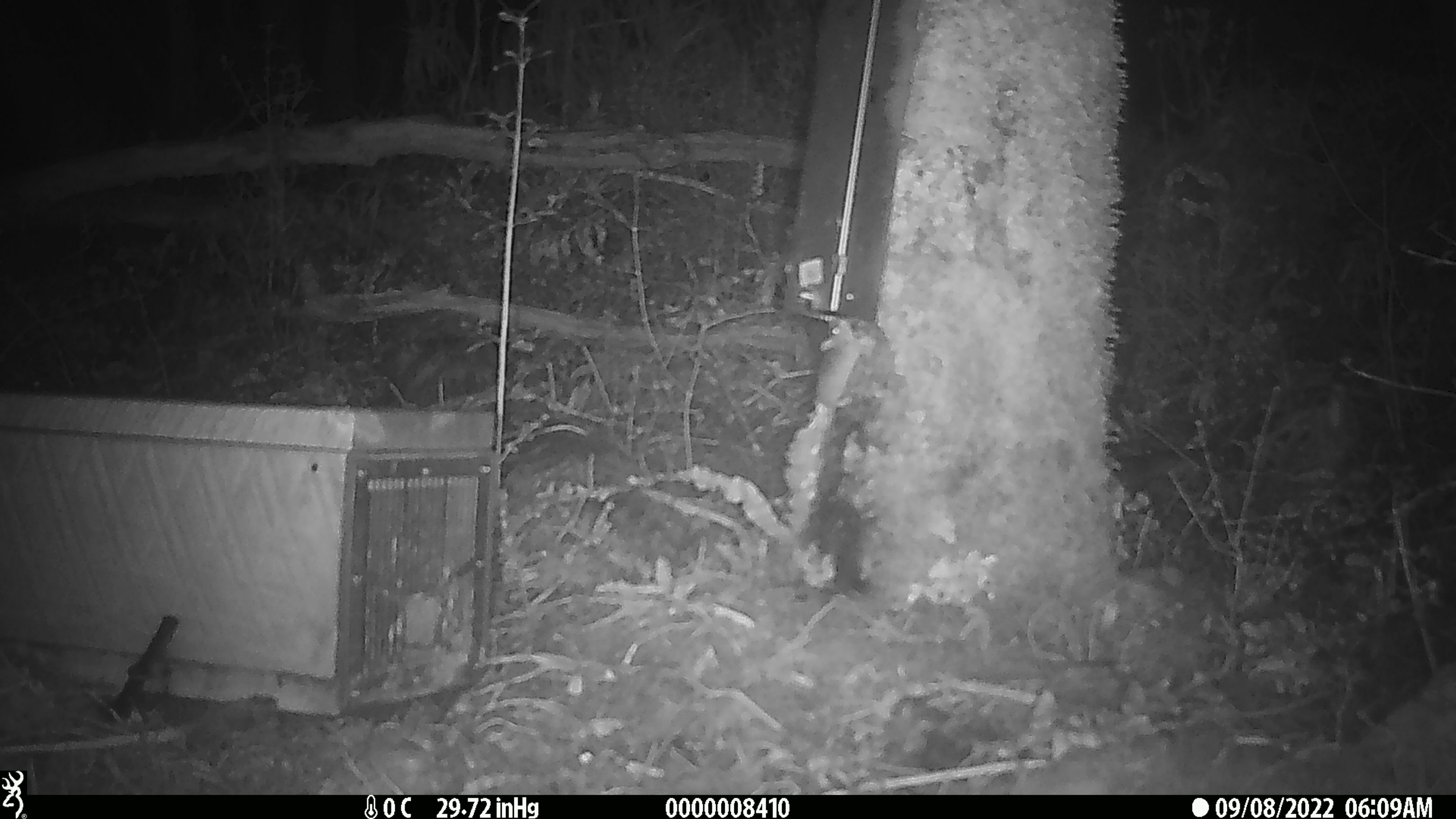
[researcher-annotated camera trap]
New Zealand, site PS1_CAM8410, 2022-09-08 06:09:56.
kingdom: Animalia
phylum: Chordata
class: Mammalia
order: Rodentia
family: Muridae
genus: Mus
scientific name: Mus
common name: mouse